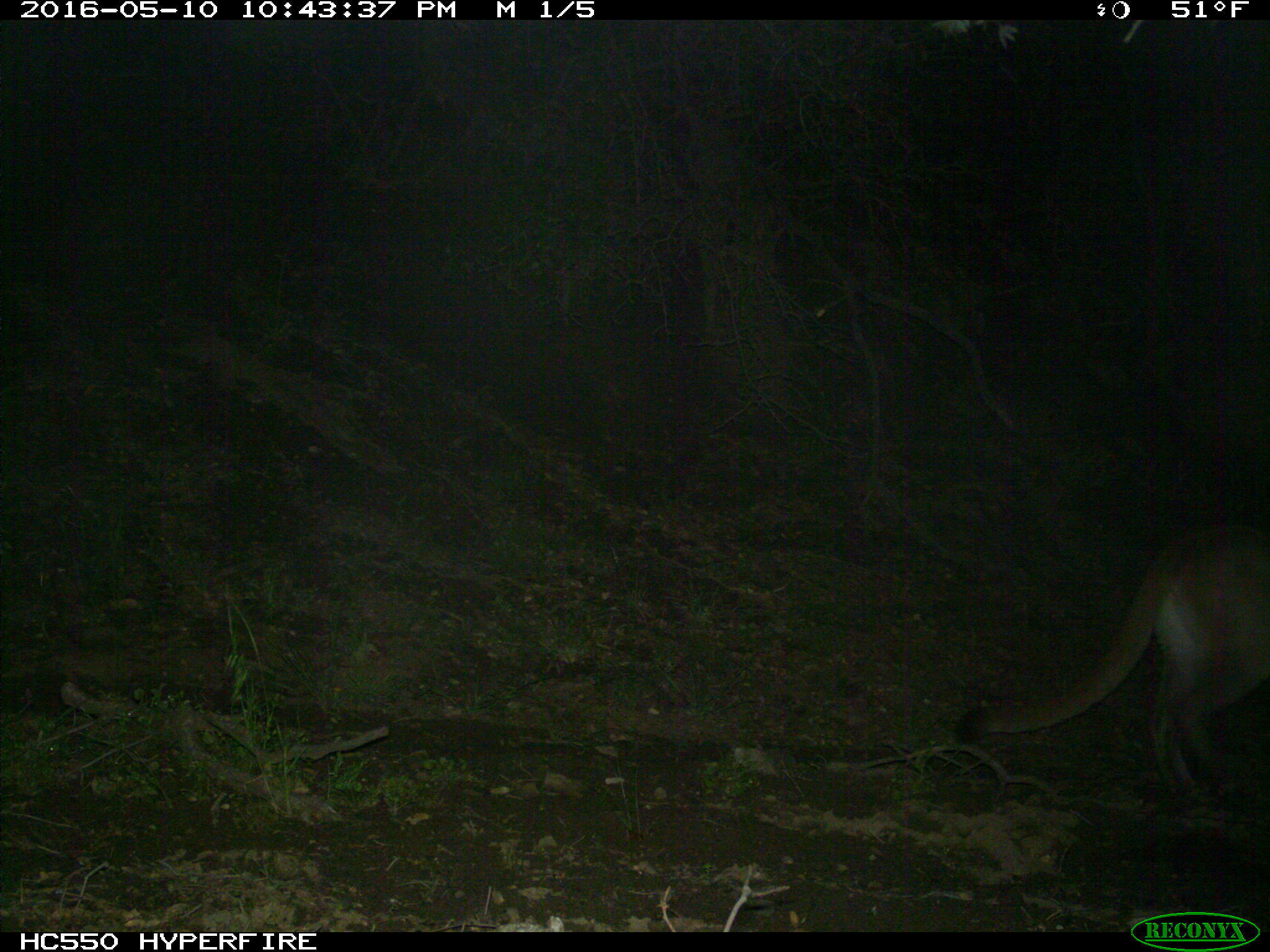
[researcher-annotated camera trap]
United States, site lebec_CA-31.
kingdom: Animalia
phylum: Chordata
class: Mammalia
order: Carnivora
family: Felidae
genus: Puma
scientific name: Puma concolor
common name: mountain lion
Puma concolor (mountain lion).